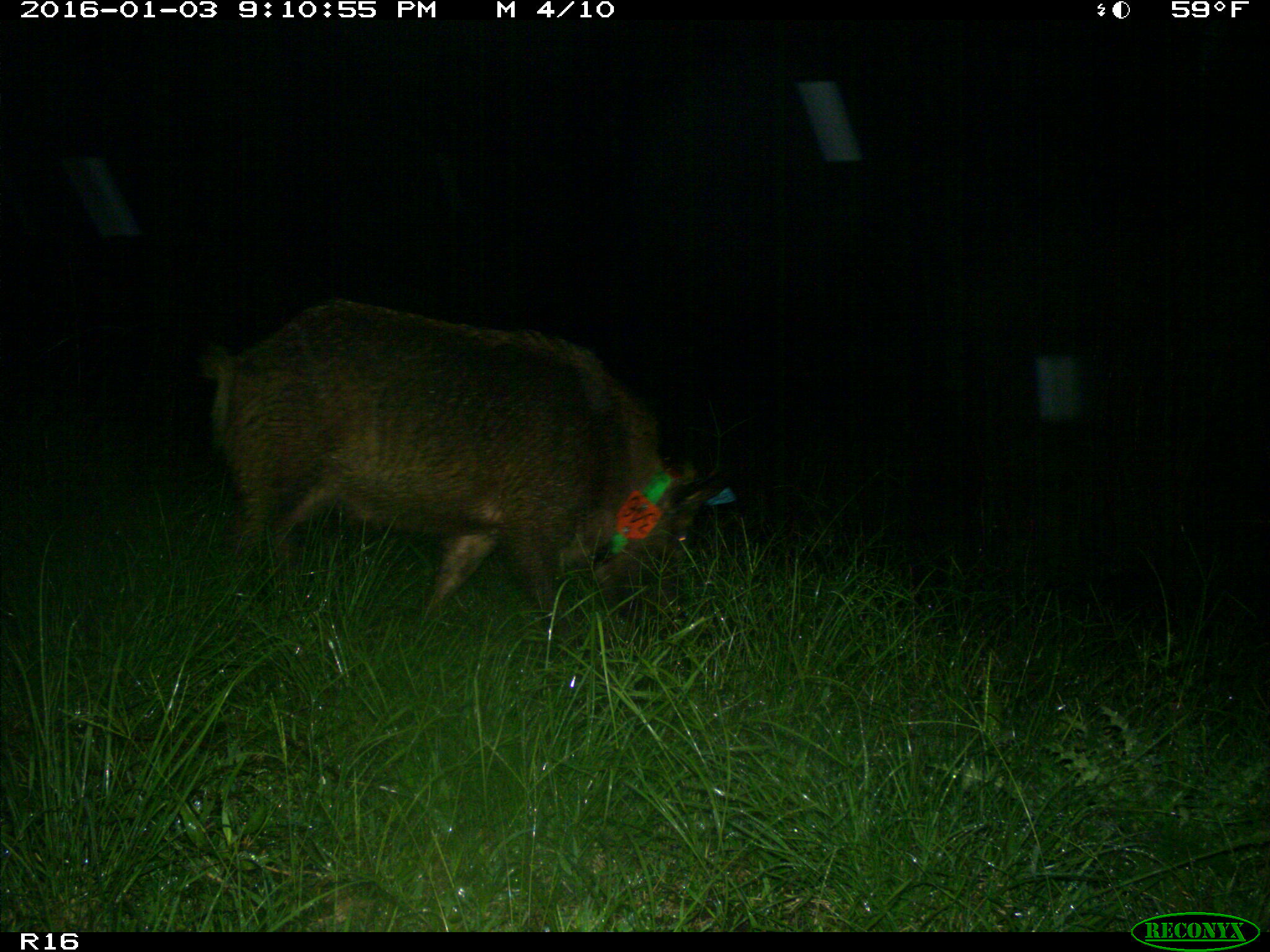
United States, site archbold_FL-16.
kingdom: Animalia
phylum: Chordata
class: Mammalia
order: Artiodactyla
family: Suidae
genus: Sus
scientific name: Sus scrofa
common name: wild boar